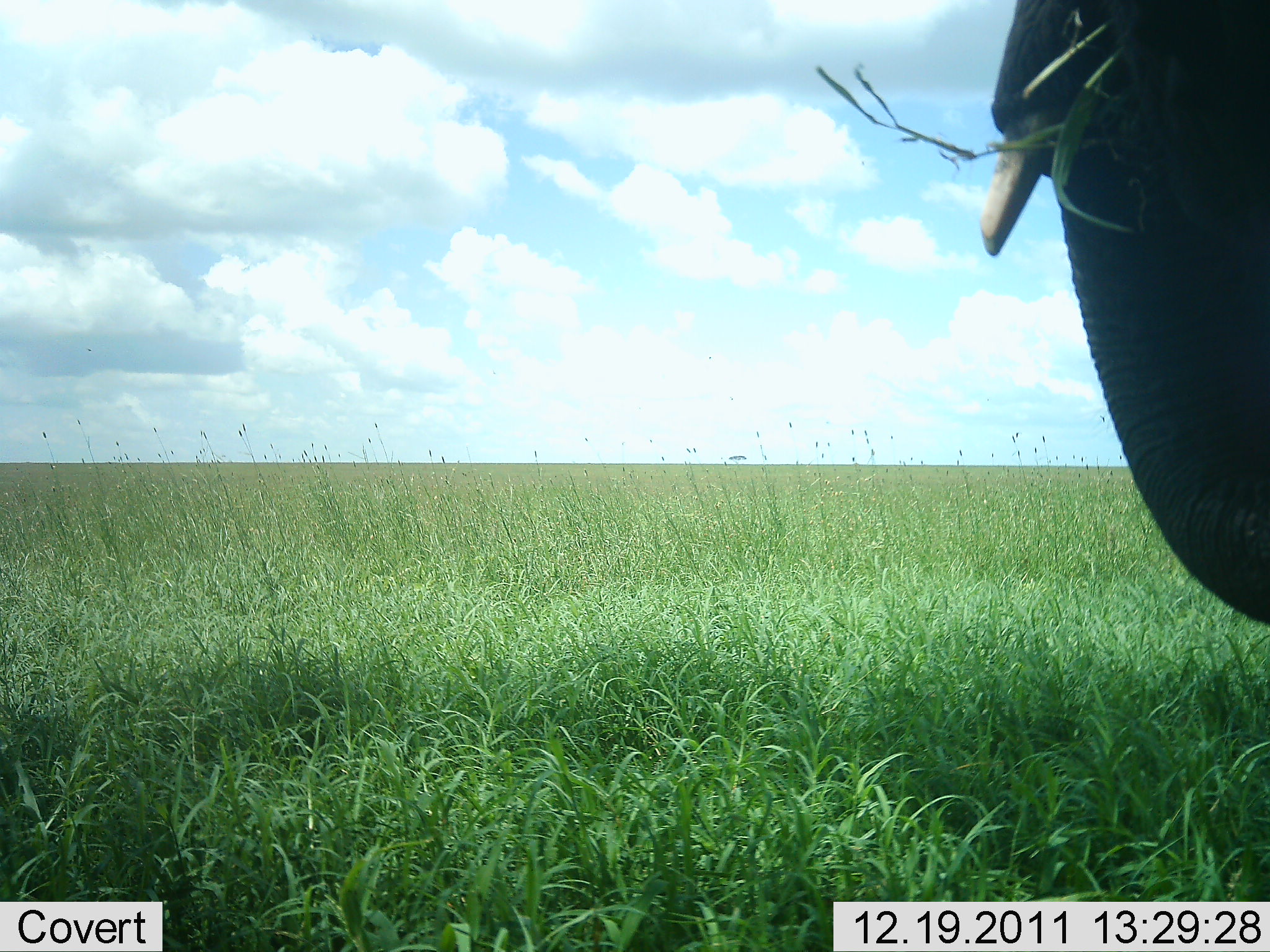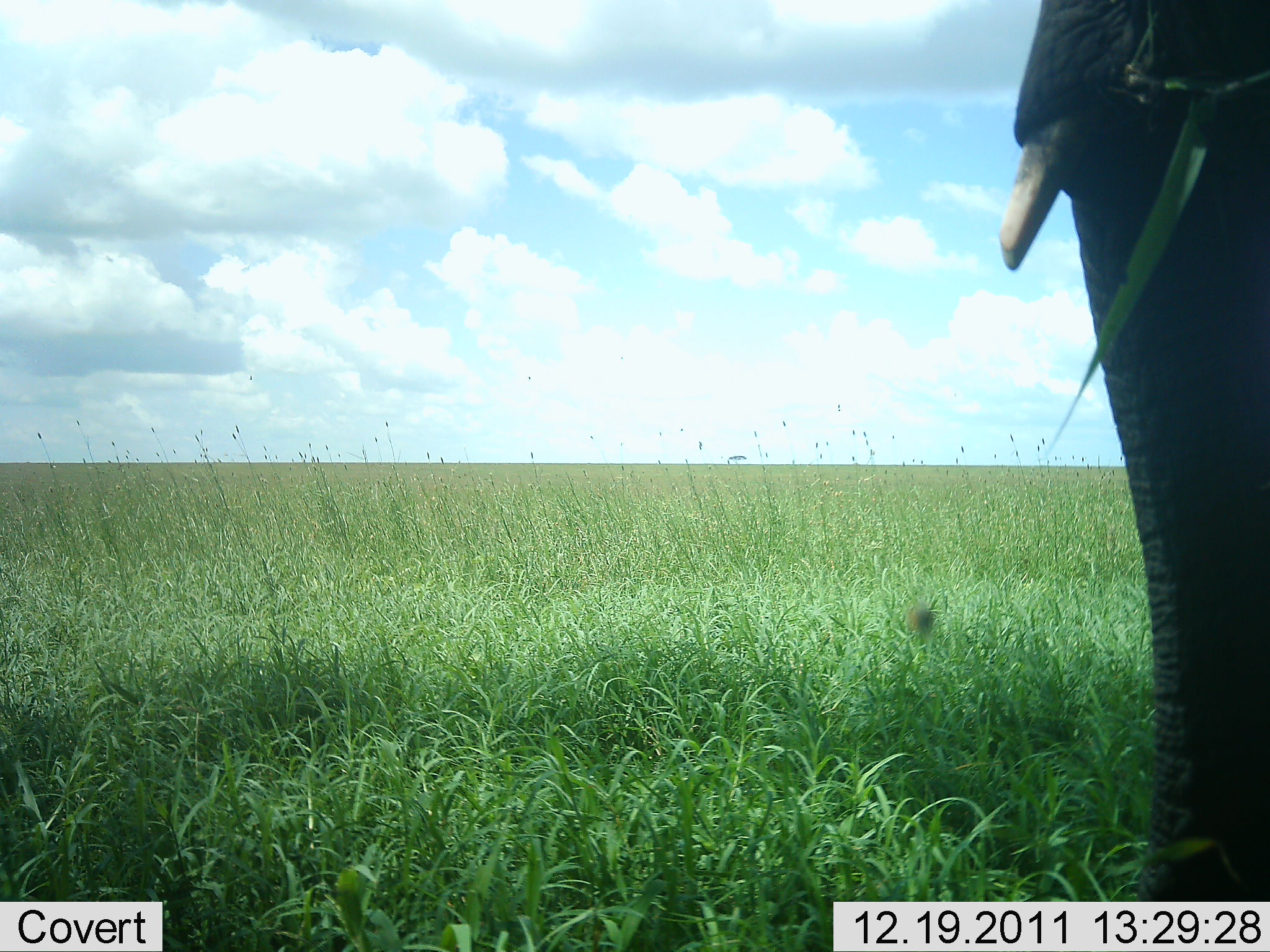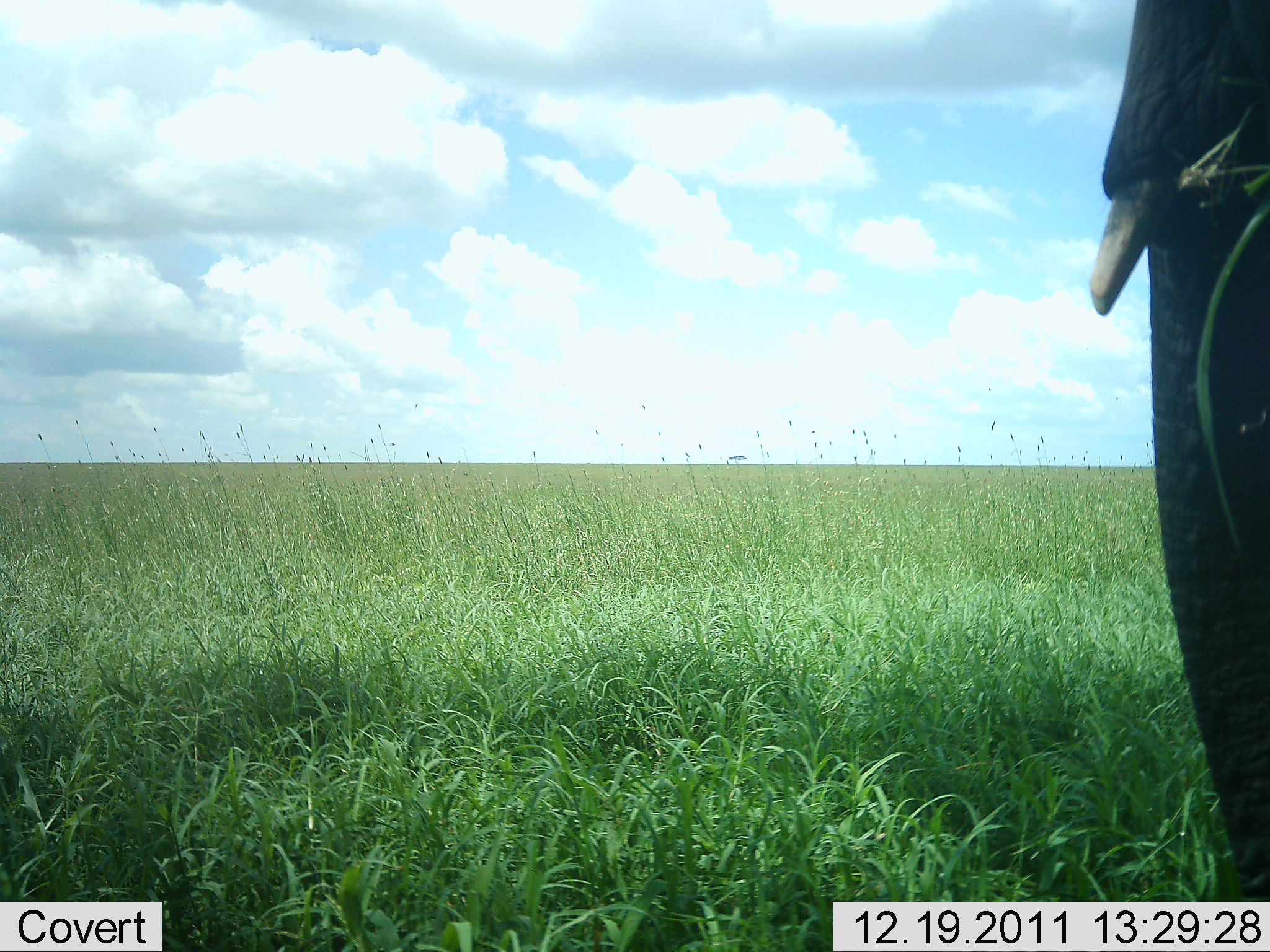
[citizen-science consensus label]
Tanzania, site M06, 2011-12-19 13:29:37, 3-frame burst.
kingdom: Animalia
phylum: Chordata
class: Mammalia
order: Proboscidea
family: Elephantidae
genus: Loxodonta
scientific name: Loxodonta africana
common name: african bush elephant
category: elephant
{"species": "elephant (african bush elephant) (Loxodonta africana)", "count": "1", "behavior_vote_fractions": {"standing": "24%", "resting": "0%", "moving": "18%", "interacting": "0%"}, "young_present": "6%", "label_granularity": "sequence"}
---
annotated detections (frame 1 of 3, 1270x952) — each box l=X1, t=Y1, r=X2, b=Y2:
animal: l=980, t=0, r=1270, b=624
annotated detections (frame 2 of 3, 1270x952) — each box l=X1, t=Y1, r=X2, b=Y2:
animal: l=998, t=0, r=1270, b=902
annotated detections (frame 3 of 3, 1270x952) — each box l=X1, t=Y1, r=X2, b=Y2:
animal: l=1090, t=0, r=1270, b=902